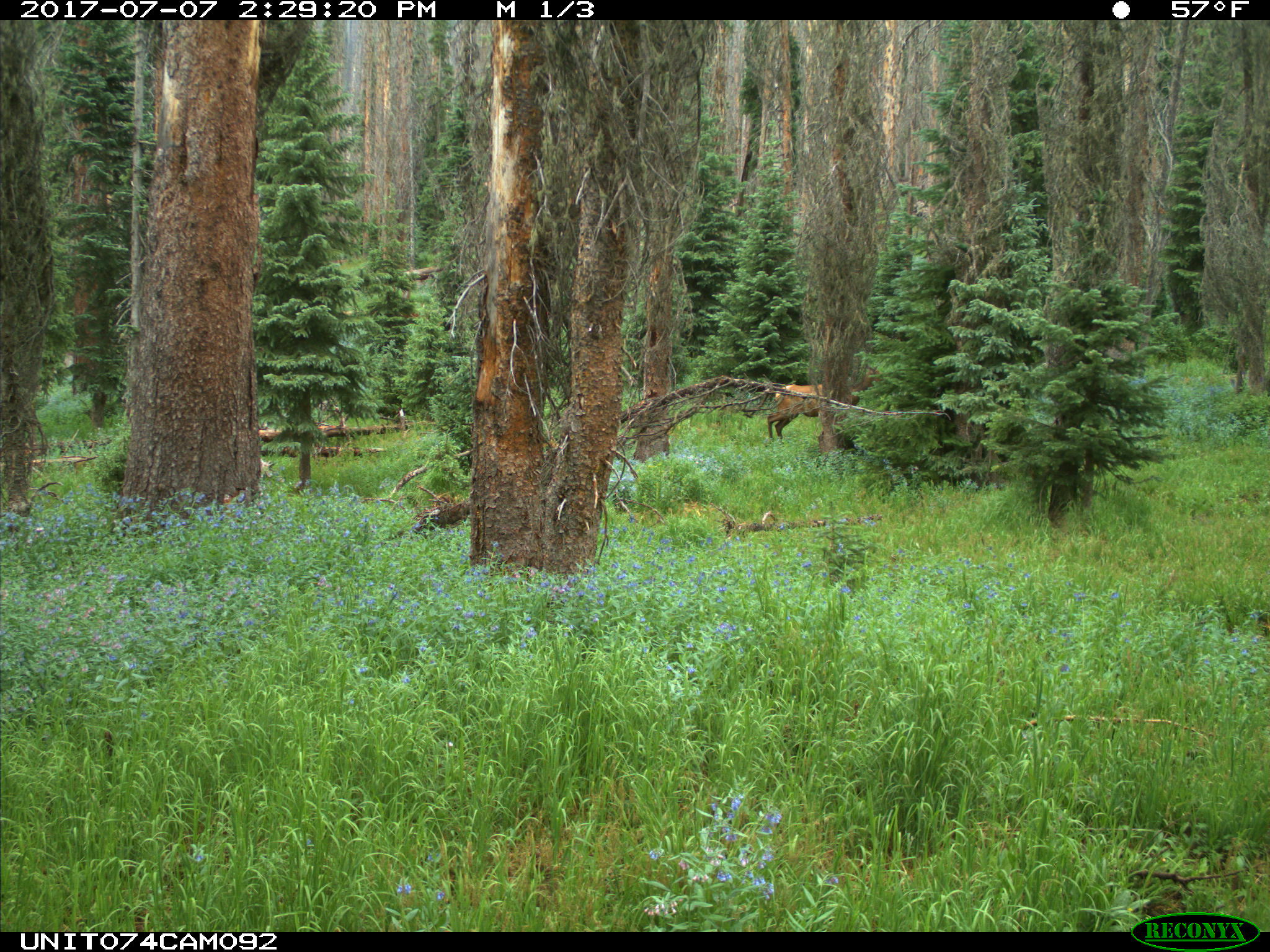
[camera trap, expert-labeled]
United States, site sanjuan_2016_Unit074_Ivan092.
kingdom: Animalia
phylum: Chordata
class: Mammalia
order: Artiodactyla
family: Cervidae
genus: Cervus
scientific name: Cervus elaphus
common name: red deer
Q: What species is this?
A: Cervus elaphus (red deer).